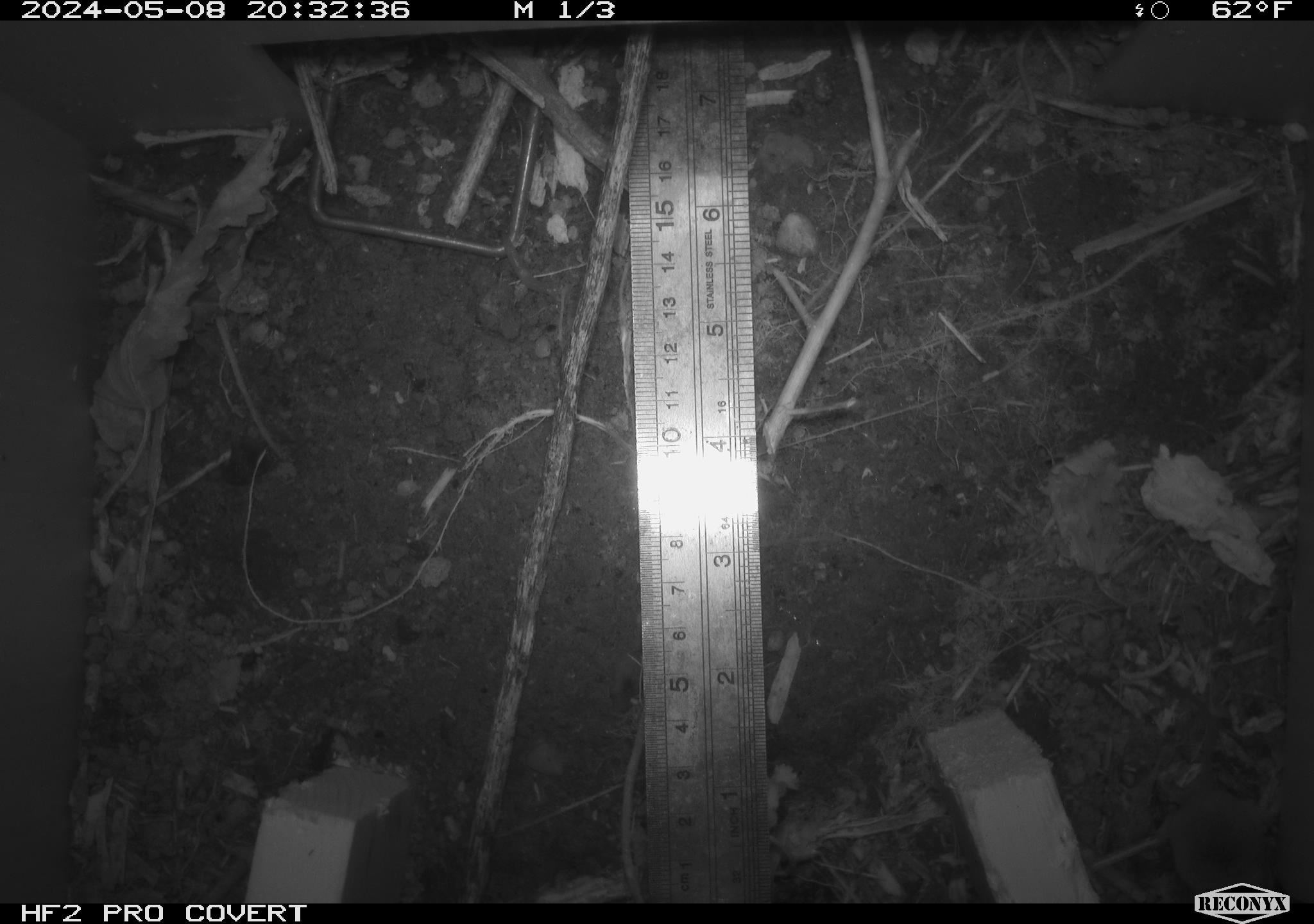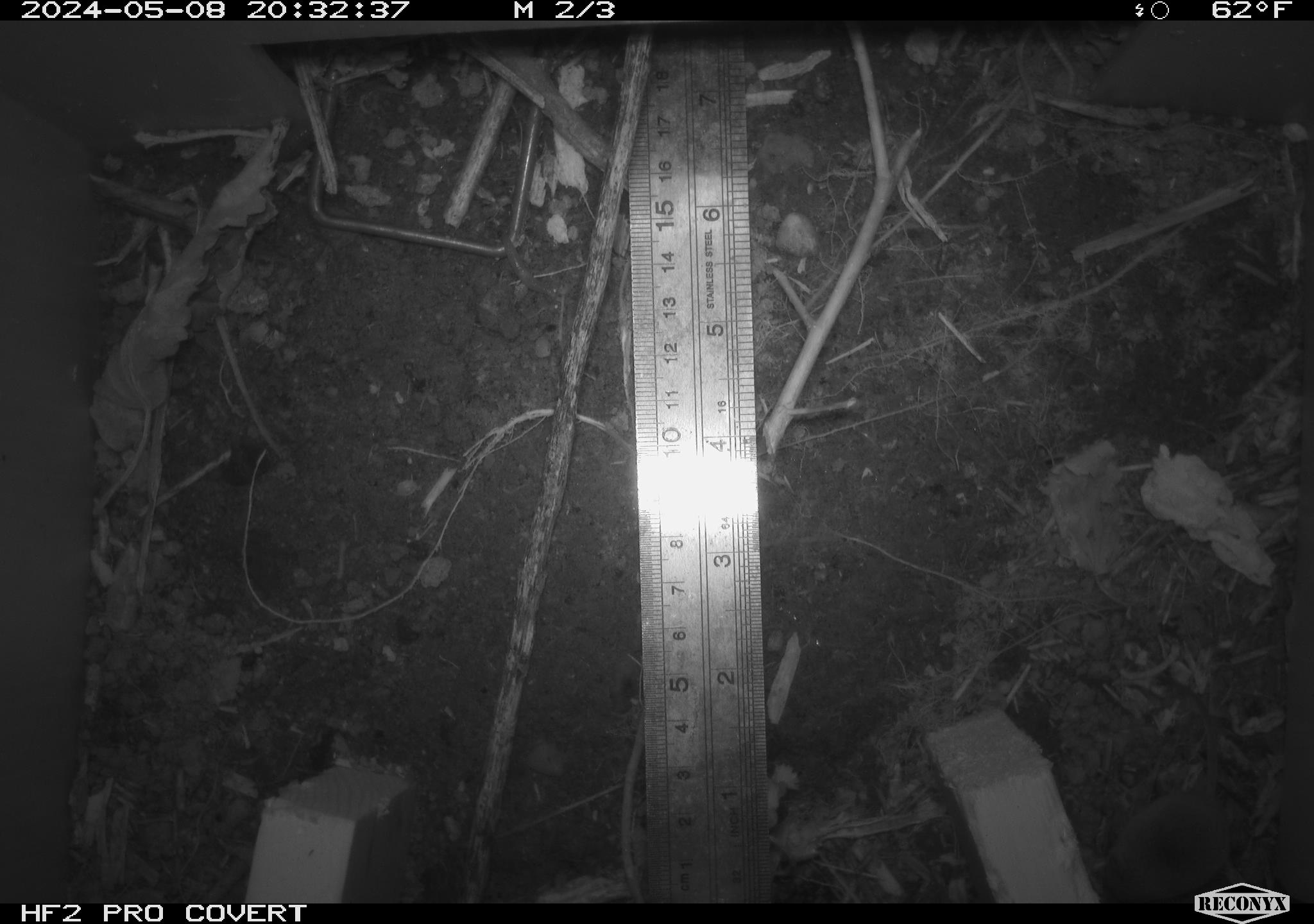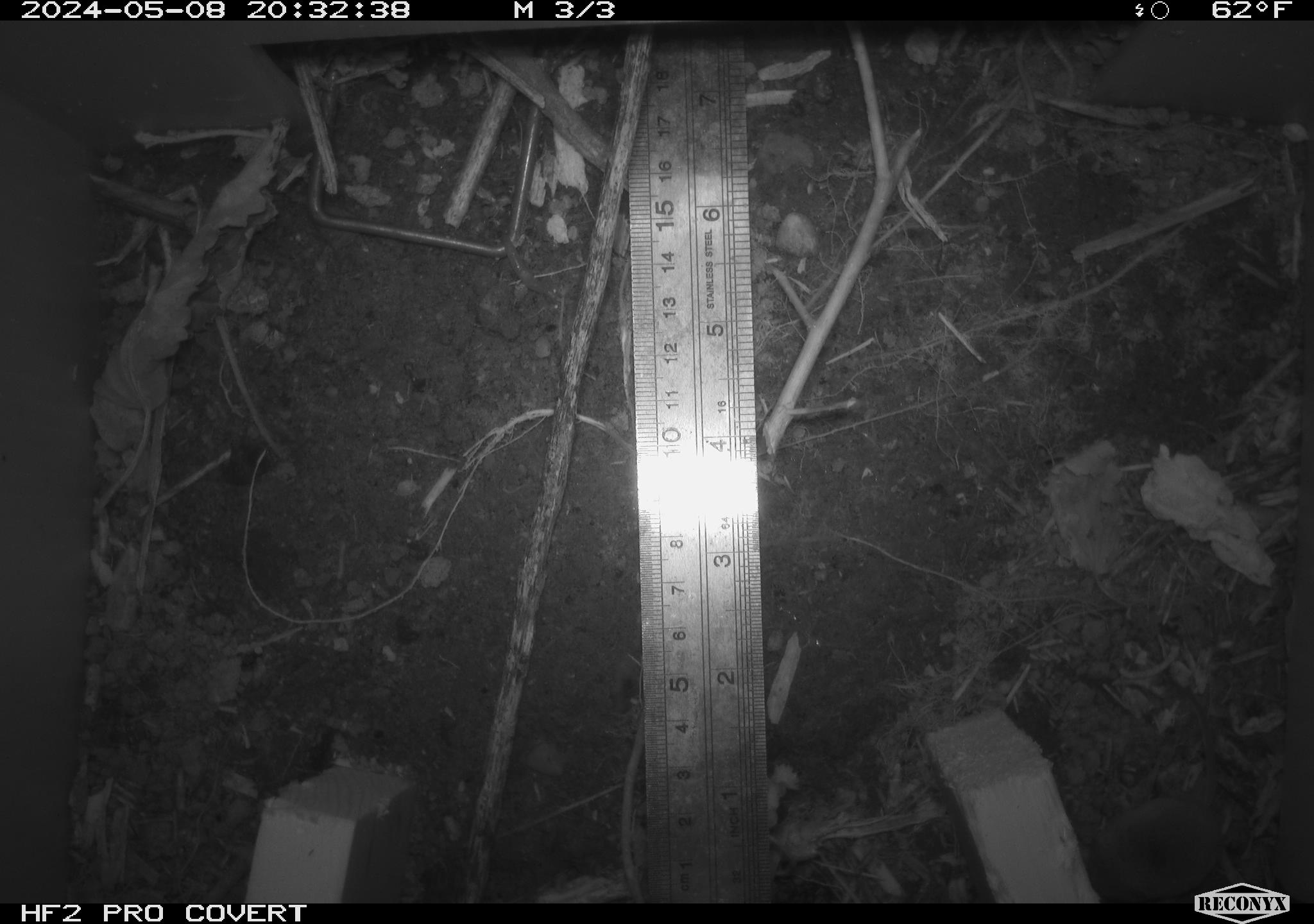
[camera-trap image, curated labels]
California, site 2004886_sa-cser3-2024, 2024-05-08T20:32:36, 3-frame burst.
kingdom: Animalia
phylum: Chordata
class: Mammalia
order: Rodentia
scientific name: Rodentia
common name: rodent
Rodent (Rodentia).